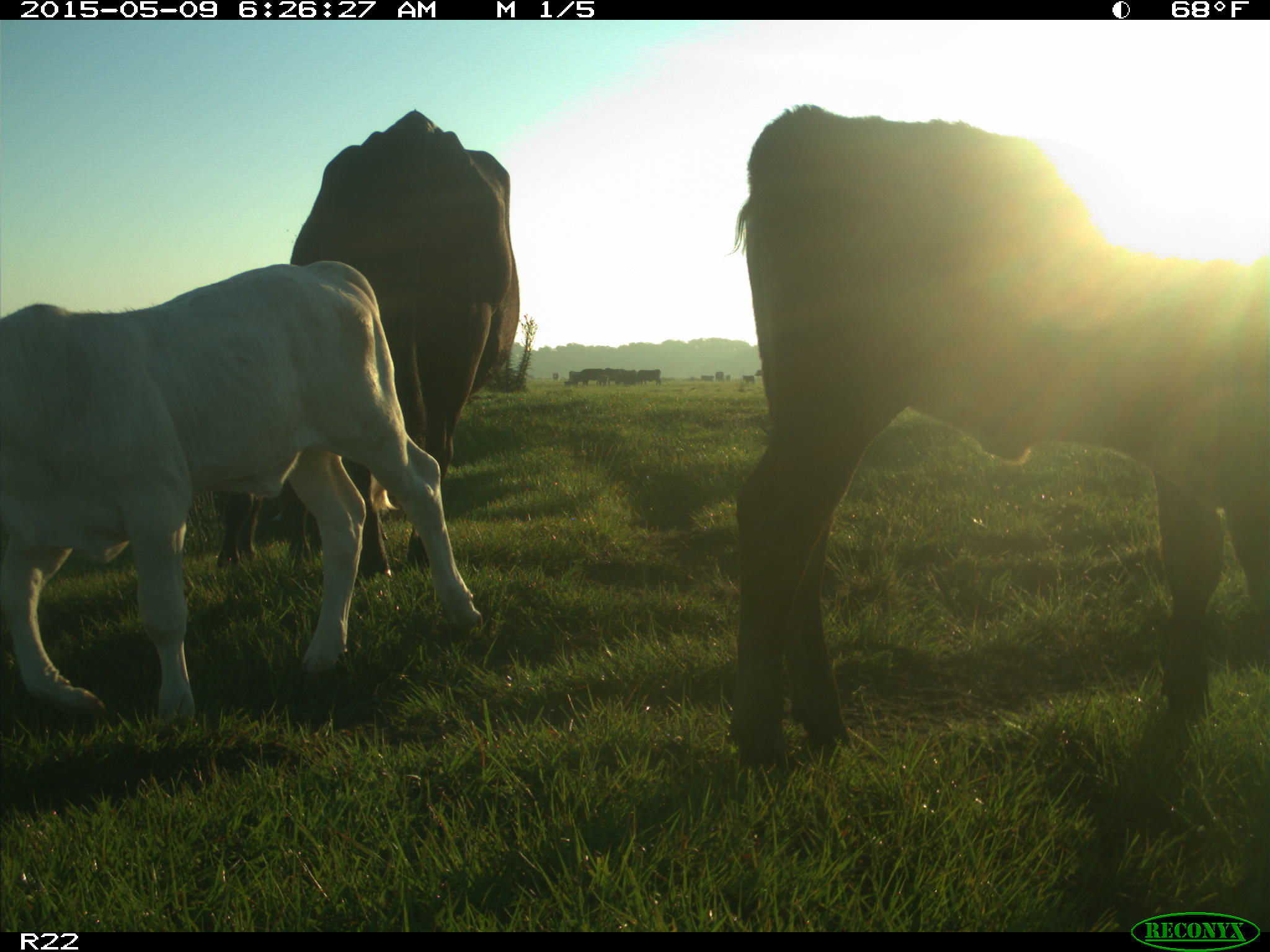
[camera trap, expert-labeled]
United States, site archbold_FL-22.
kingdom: Animalia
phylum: Chordata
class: Mammalia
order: Artiodactyla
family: Bovidae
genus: Bos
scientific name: Bos taurus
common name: domestic cow